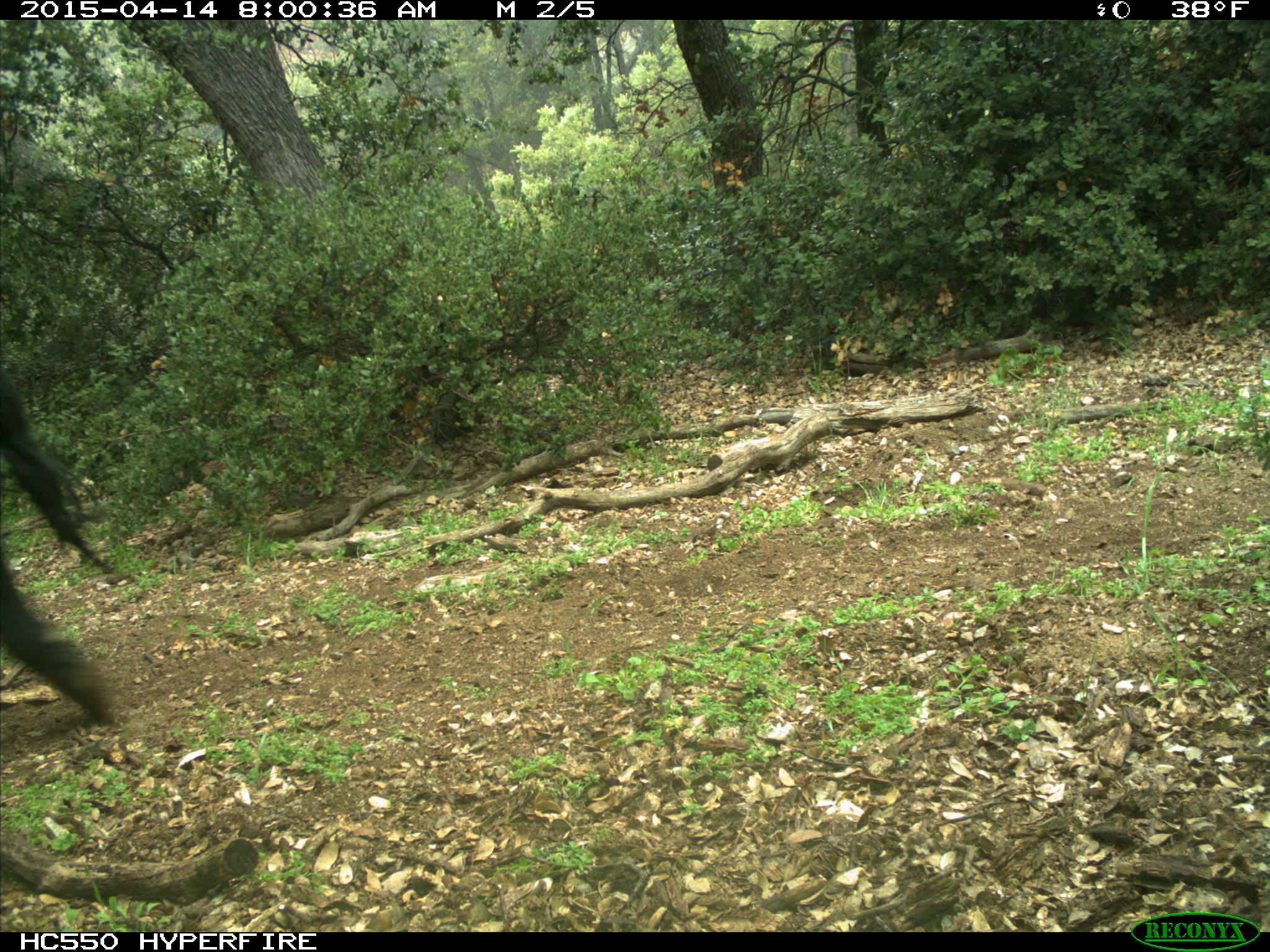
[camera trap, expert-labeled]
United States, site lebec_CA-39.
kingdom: Animalia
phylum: Chordata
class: Mammalia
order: Artiodactyla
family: Bovidae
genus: Bos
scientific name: Bos taurus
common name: domestic cow